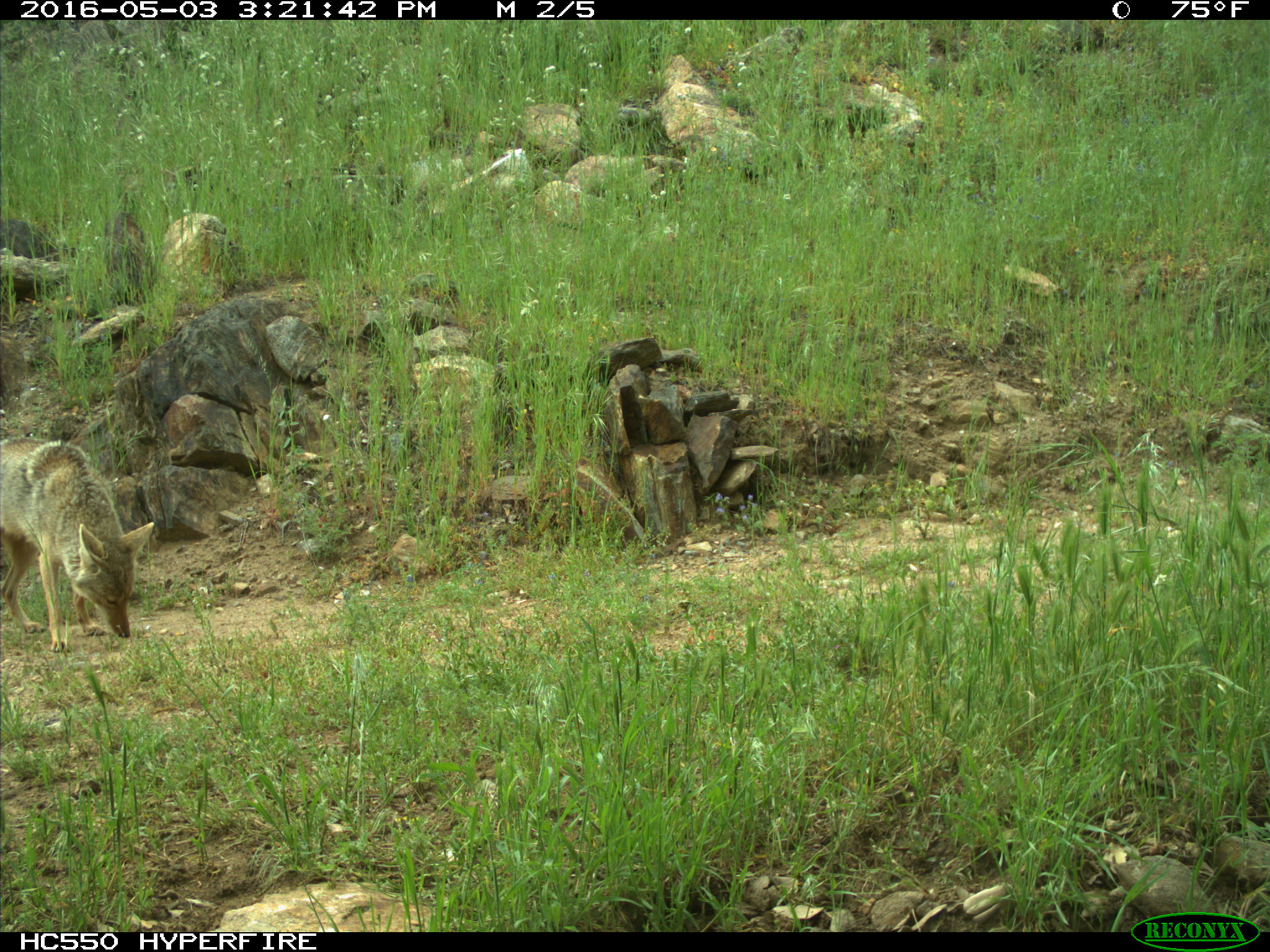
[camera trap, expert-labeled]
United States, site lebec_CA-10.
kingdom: Animalia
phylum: Chordata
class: Mammalia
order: Carnivora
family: Canidae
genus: Canis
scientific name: Canis latrans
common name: coyote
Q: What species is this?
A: Canis latrans (coyote).